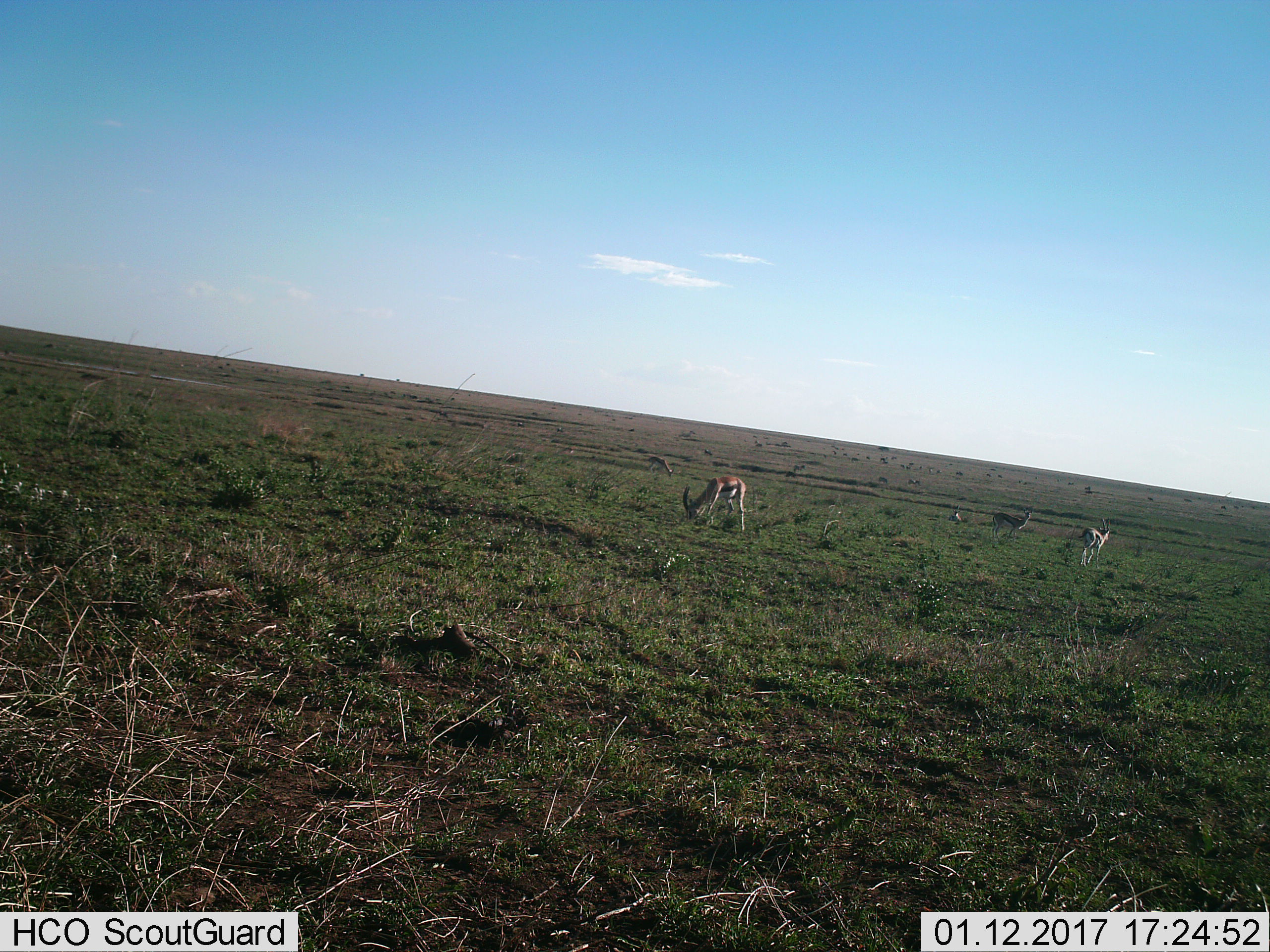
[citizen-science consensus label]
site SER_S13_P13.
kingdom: Animalia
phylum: Chordata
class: Mammalia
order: Artiodactyla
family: Bovidae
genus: Eudorcas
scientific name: Eudorcas thomsonii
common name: thomson's gazelle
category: gazellethomsons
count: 6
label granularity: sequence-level